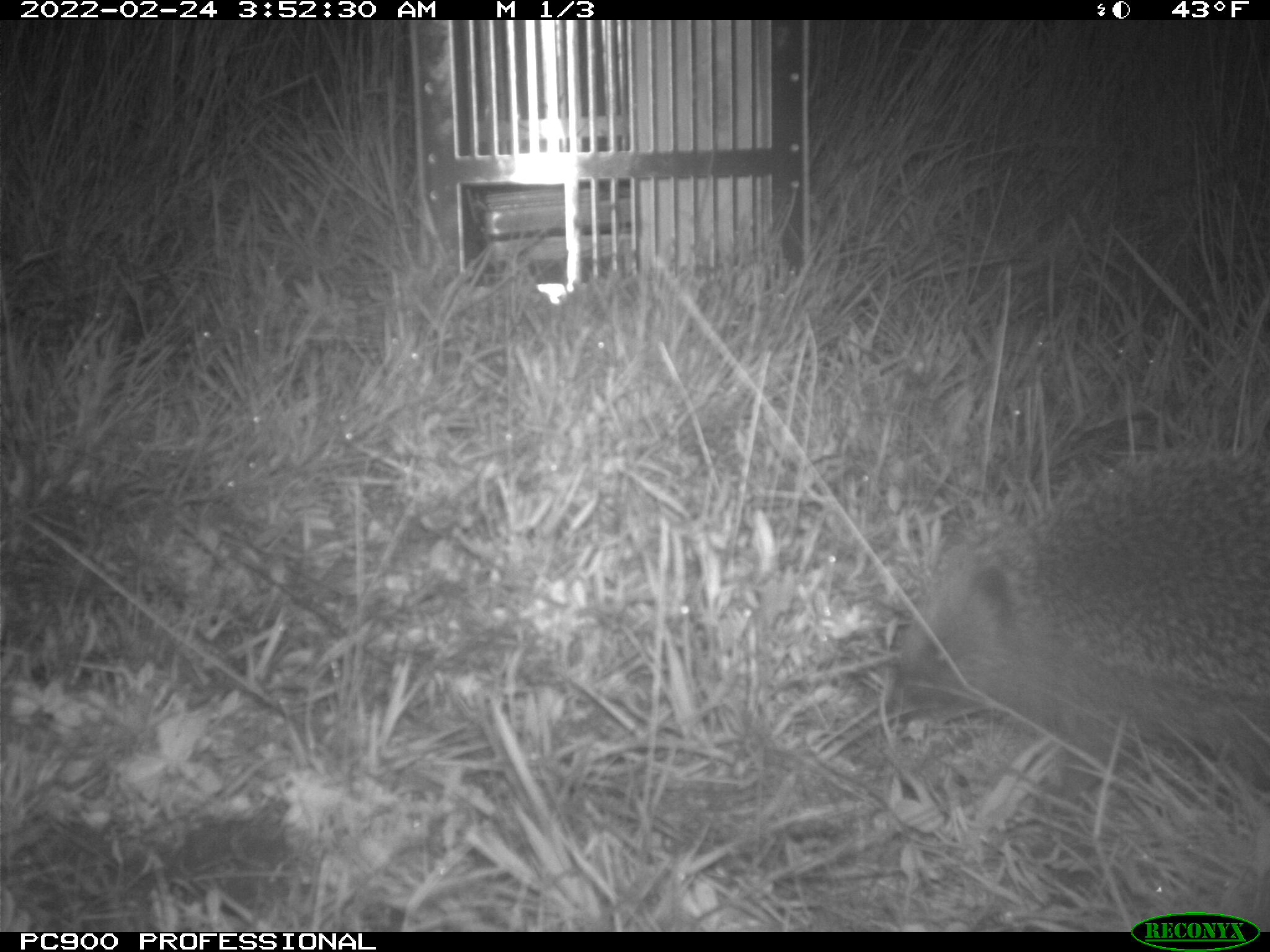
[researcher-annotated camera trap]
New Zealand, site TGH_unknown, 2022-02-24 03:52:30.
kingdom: Animalia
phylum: Chordata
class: Mammalia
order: Eulipotyphla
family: Erinaceidae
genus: Erinaceus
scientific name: Erinaceus europaeus europaeus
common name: european hedgehog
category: hedgehog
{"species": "hedgehog (european hedgehog) (Erinaceus europaeus europaeus)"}